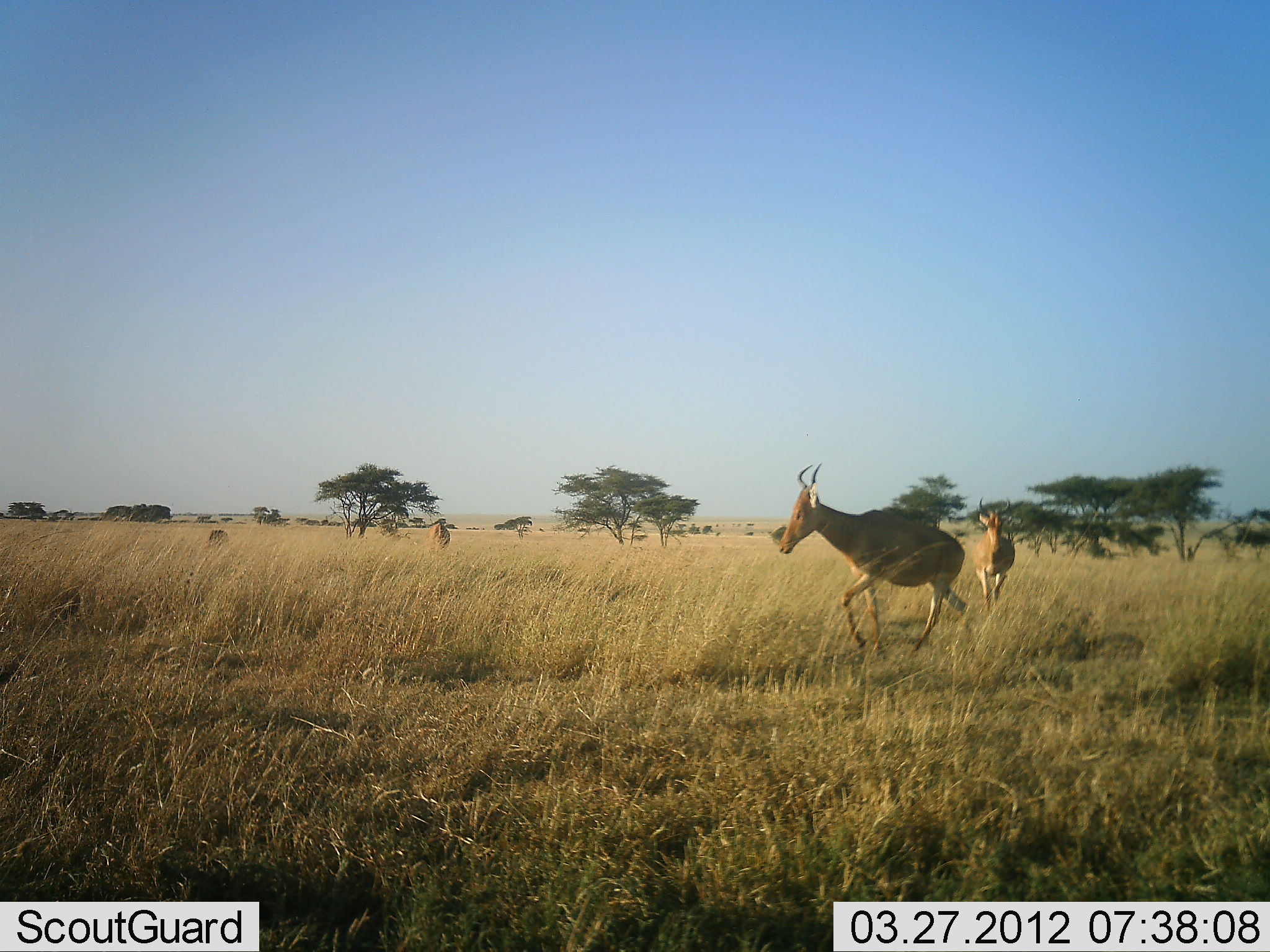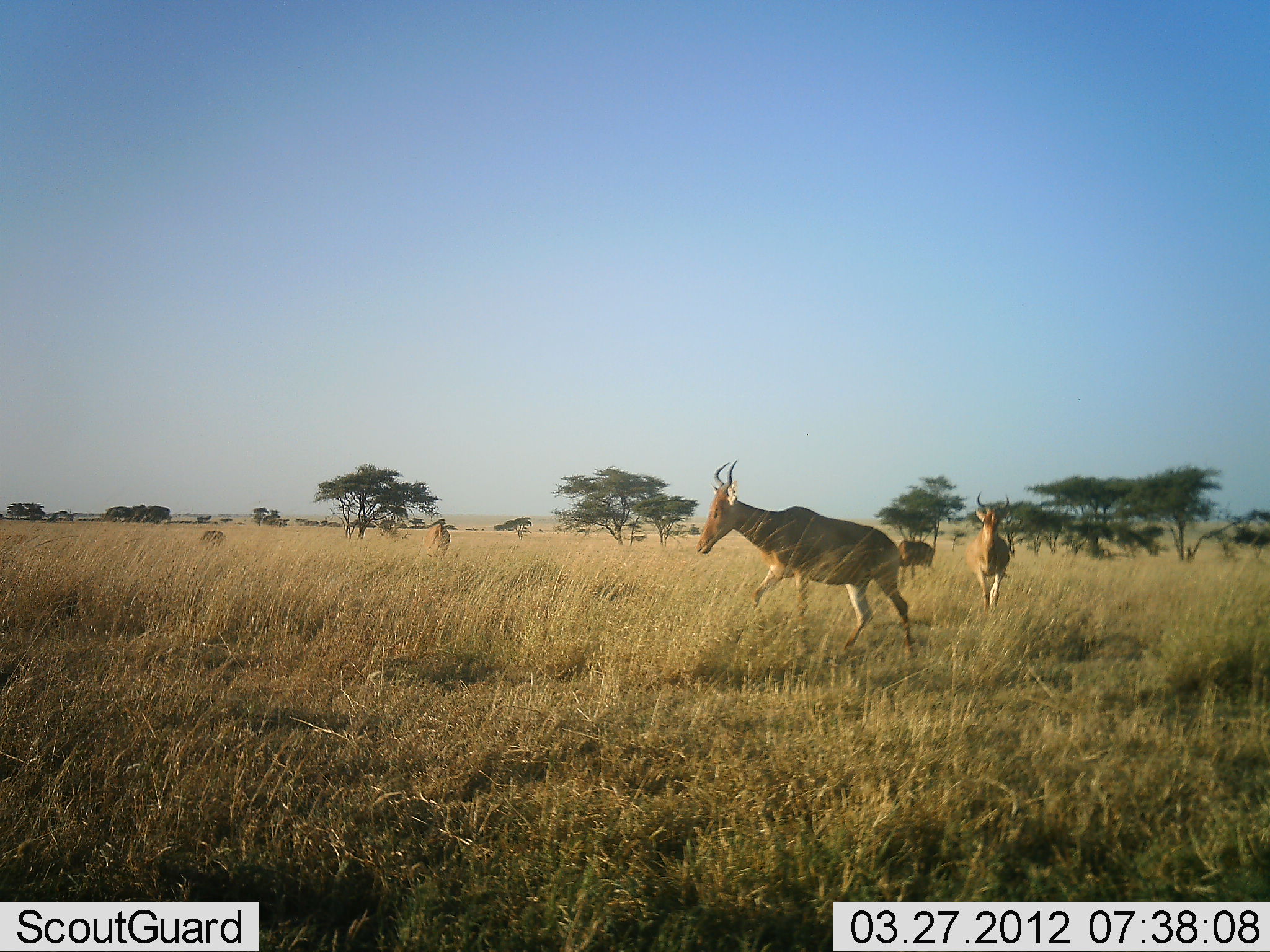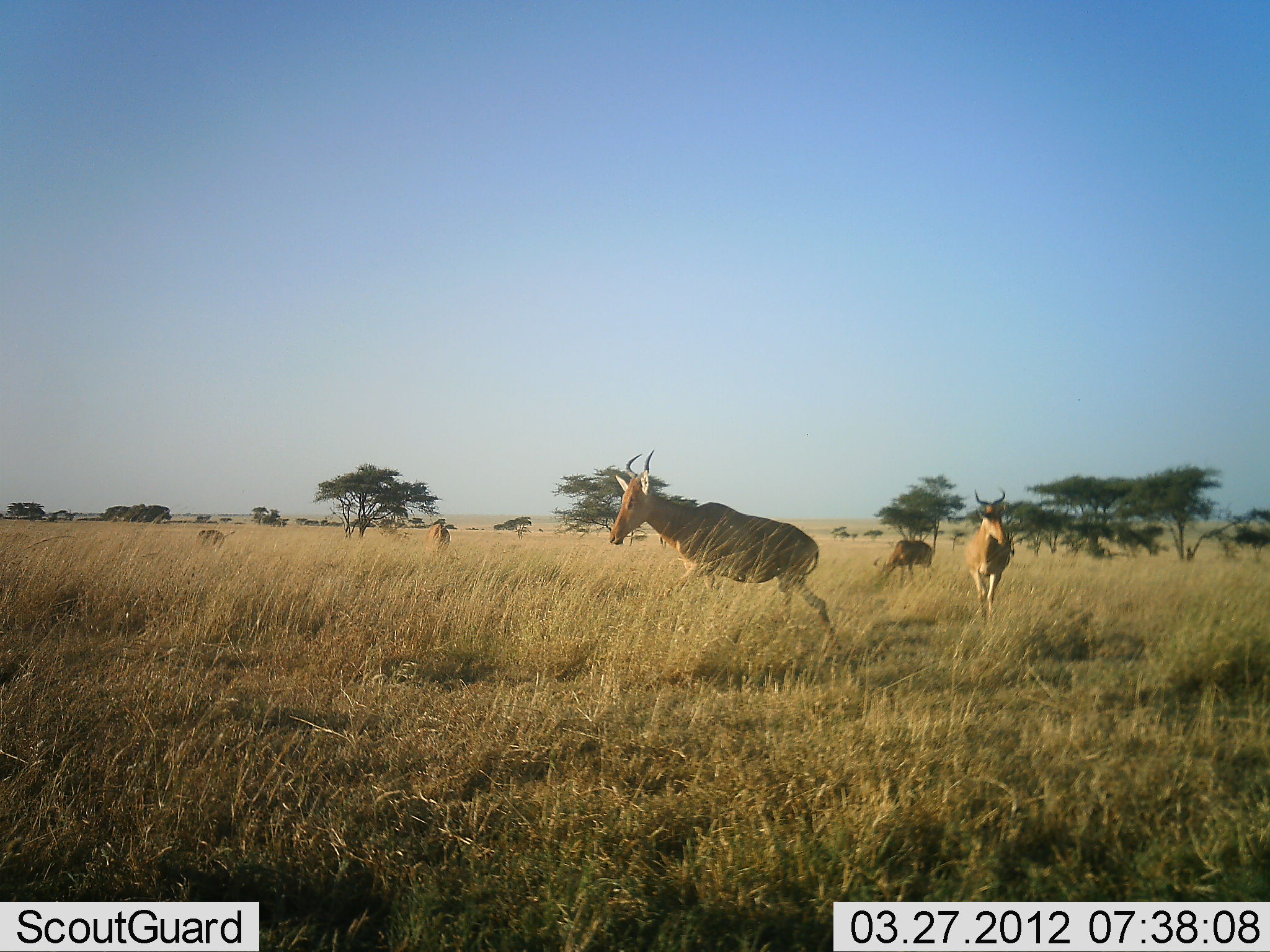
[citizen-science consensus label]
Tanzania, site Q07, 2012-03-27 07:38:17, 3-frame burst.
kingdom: Animalia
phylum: Chordata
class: Mammalia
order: Artiodactyla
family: Bovidae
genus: Alcelaphus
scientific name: Alcelaphus buselaphus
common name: hartebeest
Hartebeest (Alcelaphus buselaphus), count 4. Behavior (volunteer vote fractions): standing 31%, resting 0%, moving 100%, interacting 0%. Young present (vote fraction): 3%. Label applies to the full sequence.